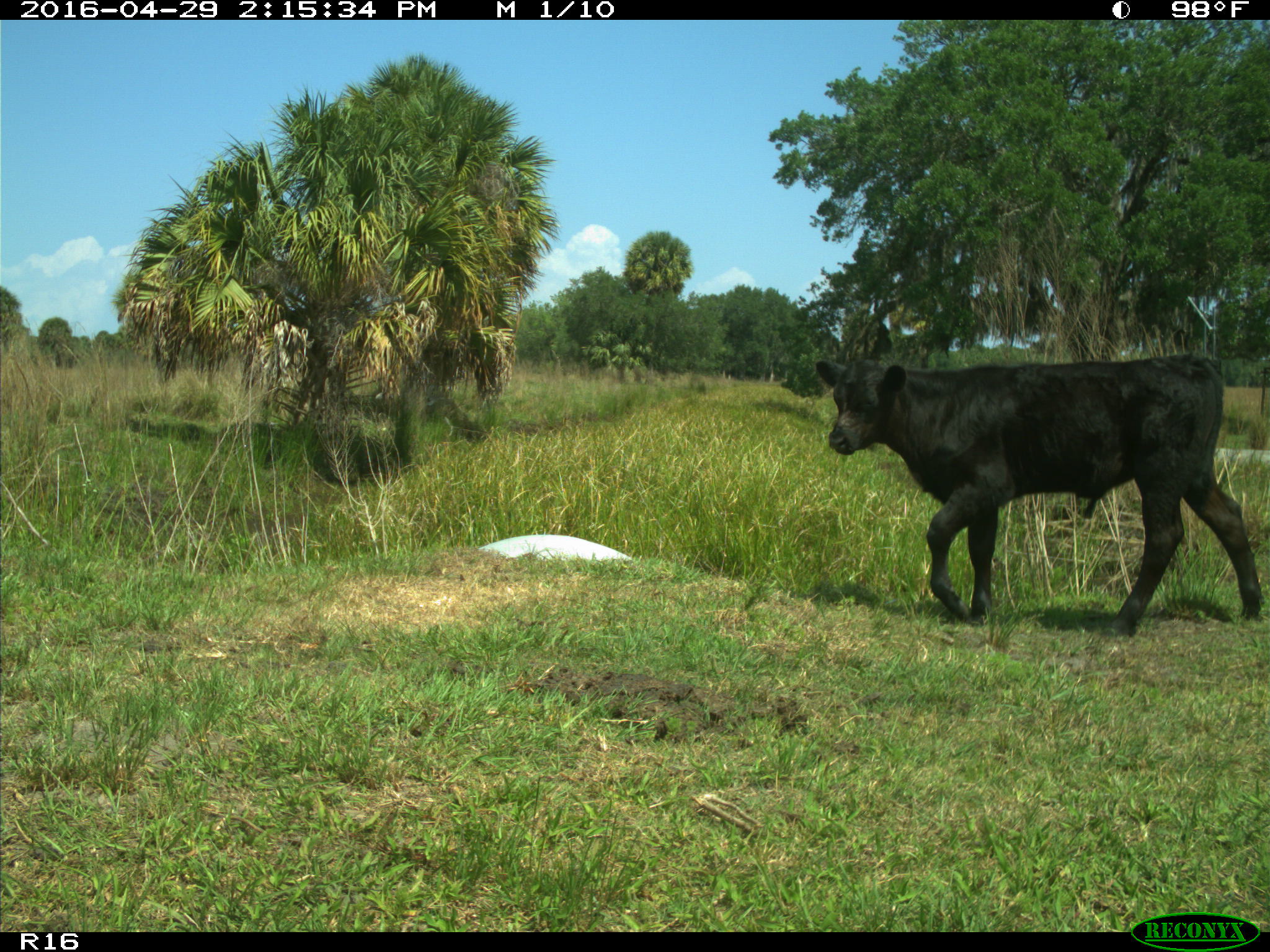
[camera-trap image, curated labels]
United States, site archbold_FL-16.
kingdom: Animalia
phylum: Chordata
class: Mammalia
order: Artiodactyla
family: Bovidae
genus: Bos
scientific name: Bos taurus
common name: domestic cow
Bos taurus (domestic cow).